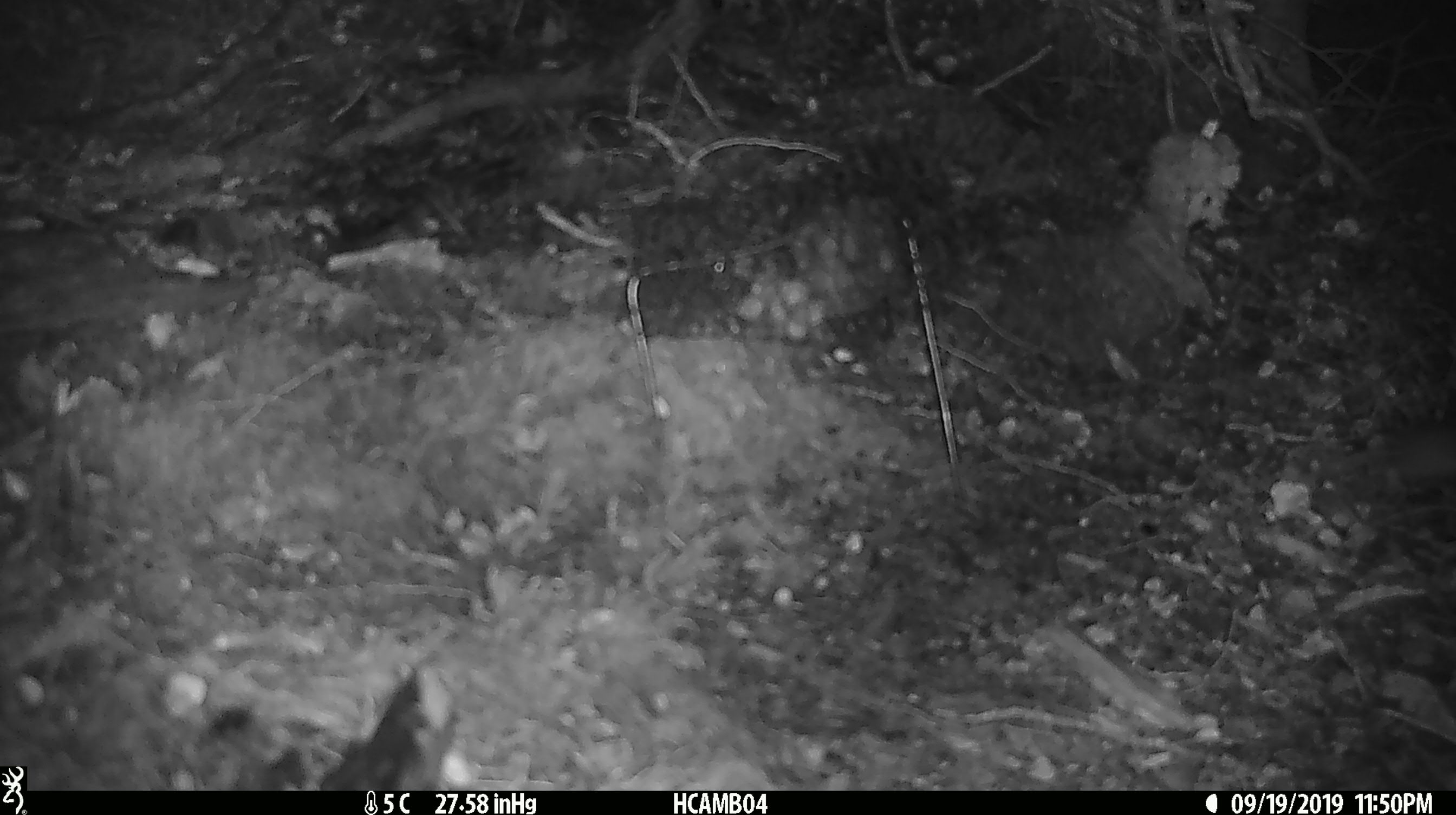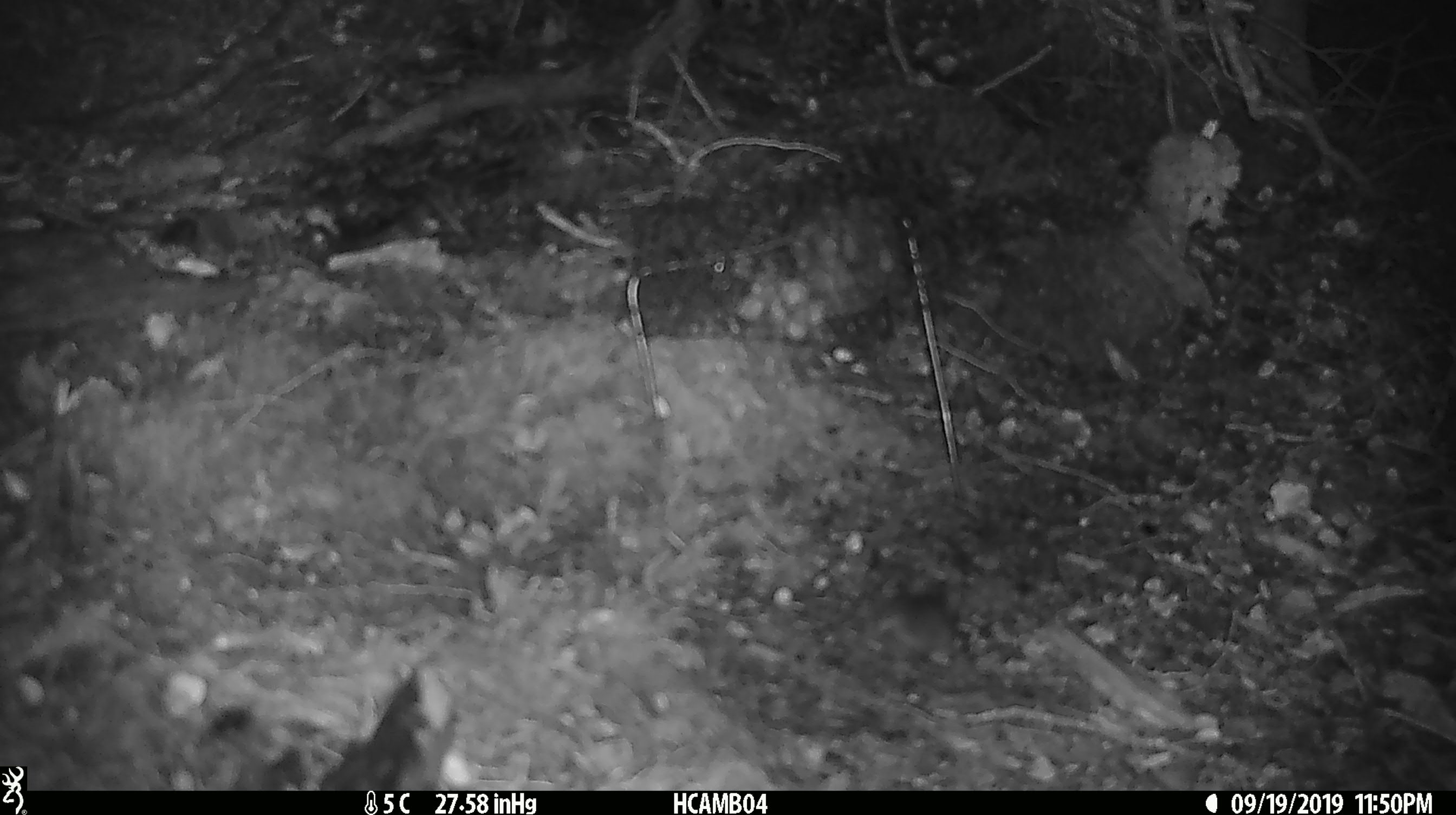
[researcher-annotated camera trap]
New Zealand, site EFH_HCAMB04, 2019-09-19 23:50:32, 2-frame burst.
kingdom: Animalia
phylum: Chordata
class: Mammalia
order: Rodentia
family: Muridae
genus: Mus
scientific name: Mus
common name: mouse